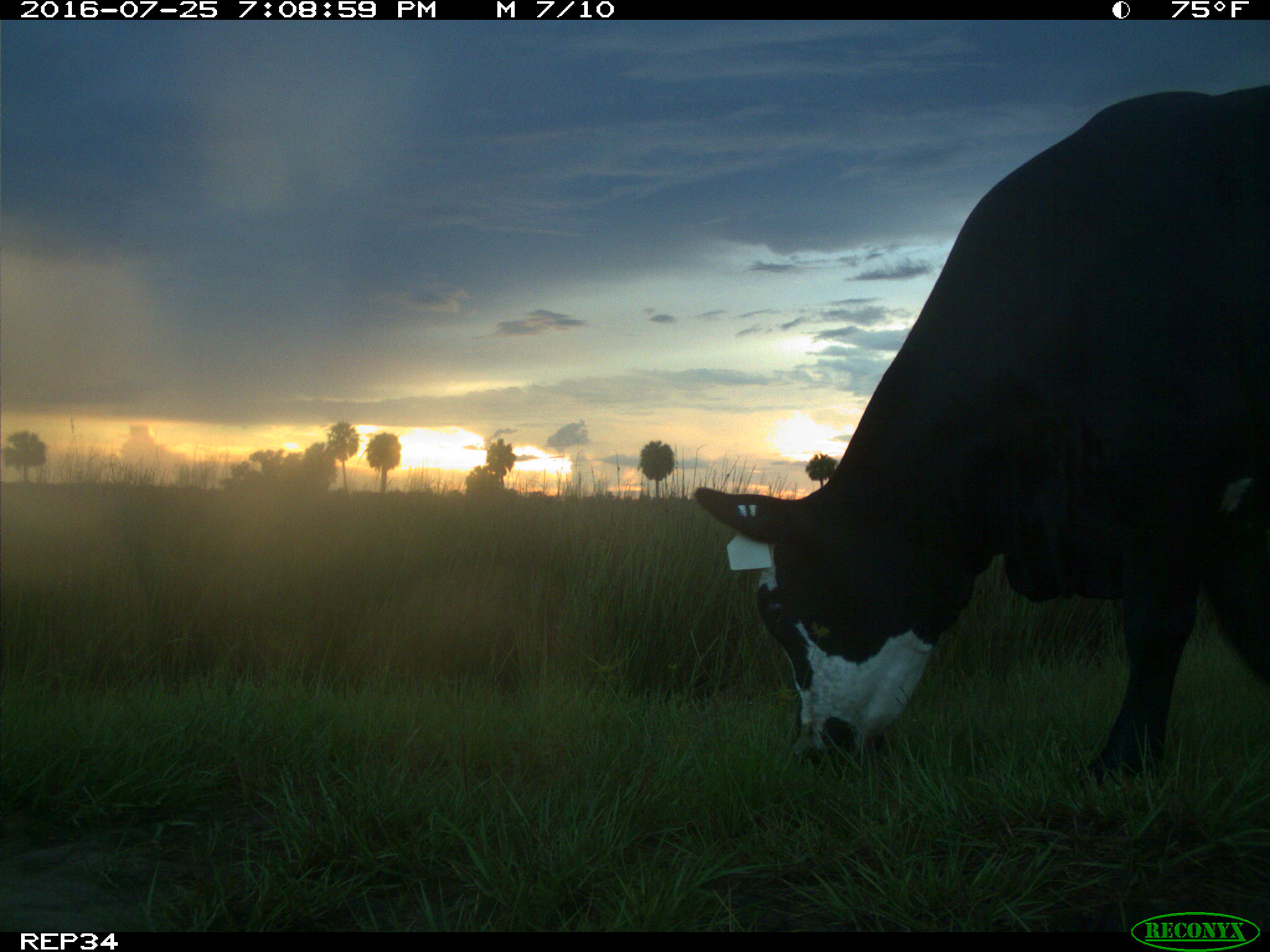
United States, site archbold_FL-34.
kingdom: Animalia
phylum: Chordata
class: Mammalia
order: Artiodactyla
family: Bovidae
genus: Bos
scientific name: Bos taurus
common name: domestic cow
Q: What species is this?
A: Bos taurus (domestic cow).